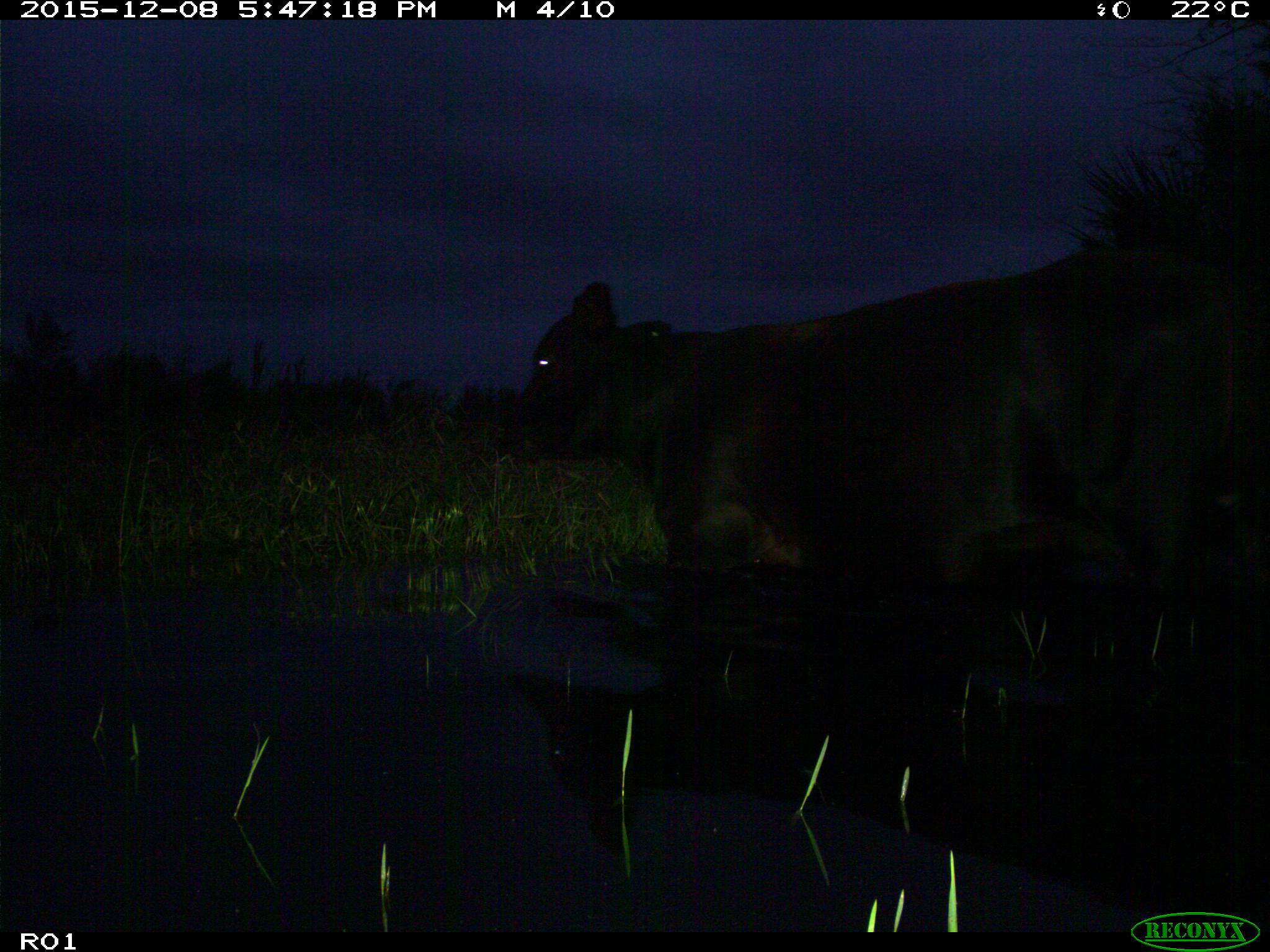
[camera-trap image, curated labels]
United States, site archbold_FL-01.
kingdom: Animalia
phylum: Chordata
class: Mammalia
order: Artiodactyla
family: Bovidae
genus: Bos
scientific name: Bos taurus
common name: domestic cow